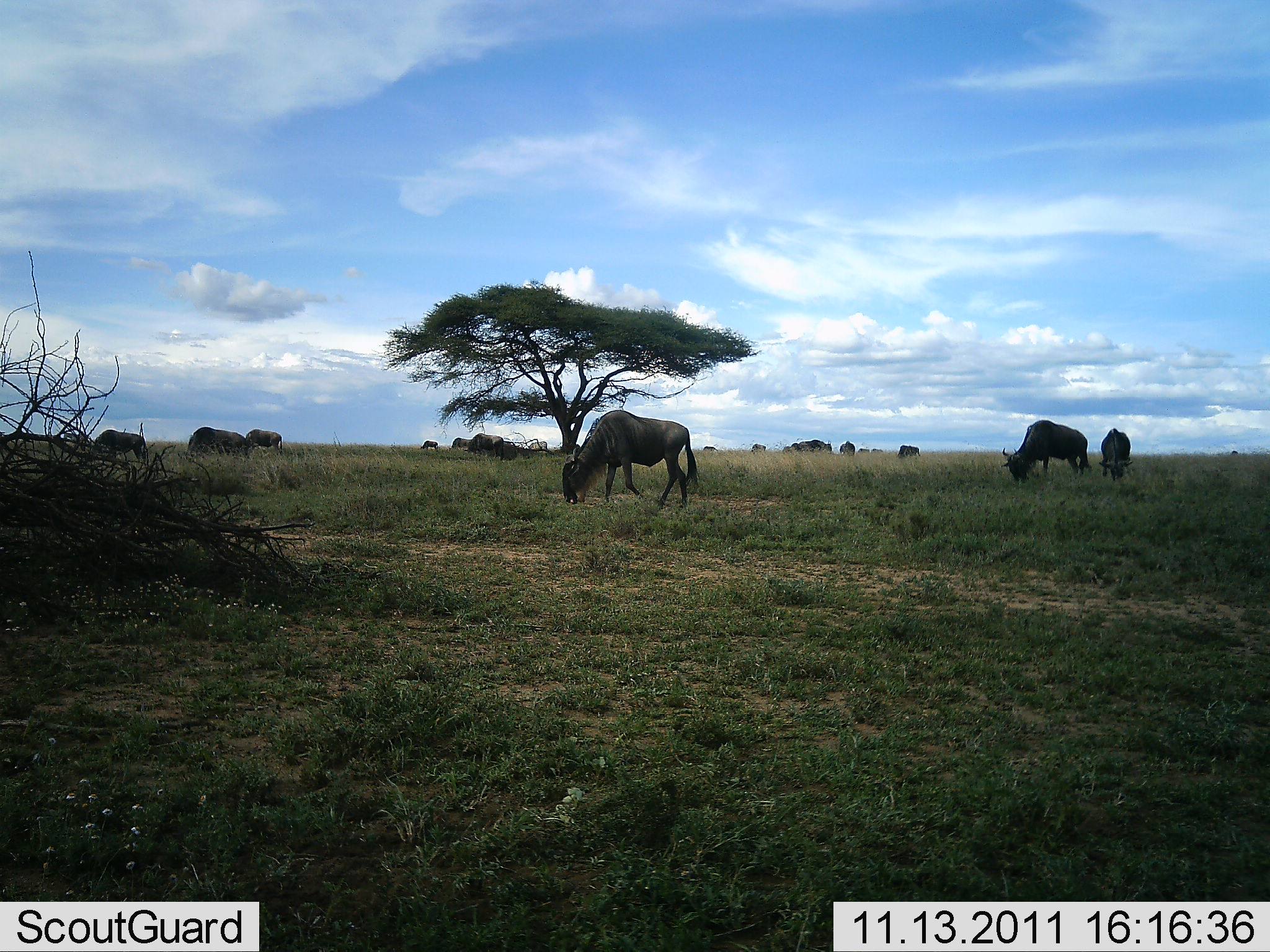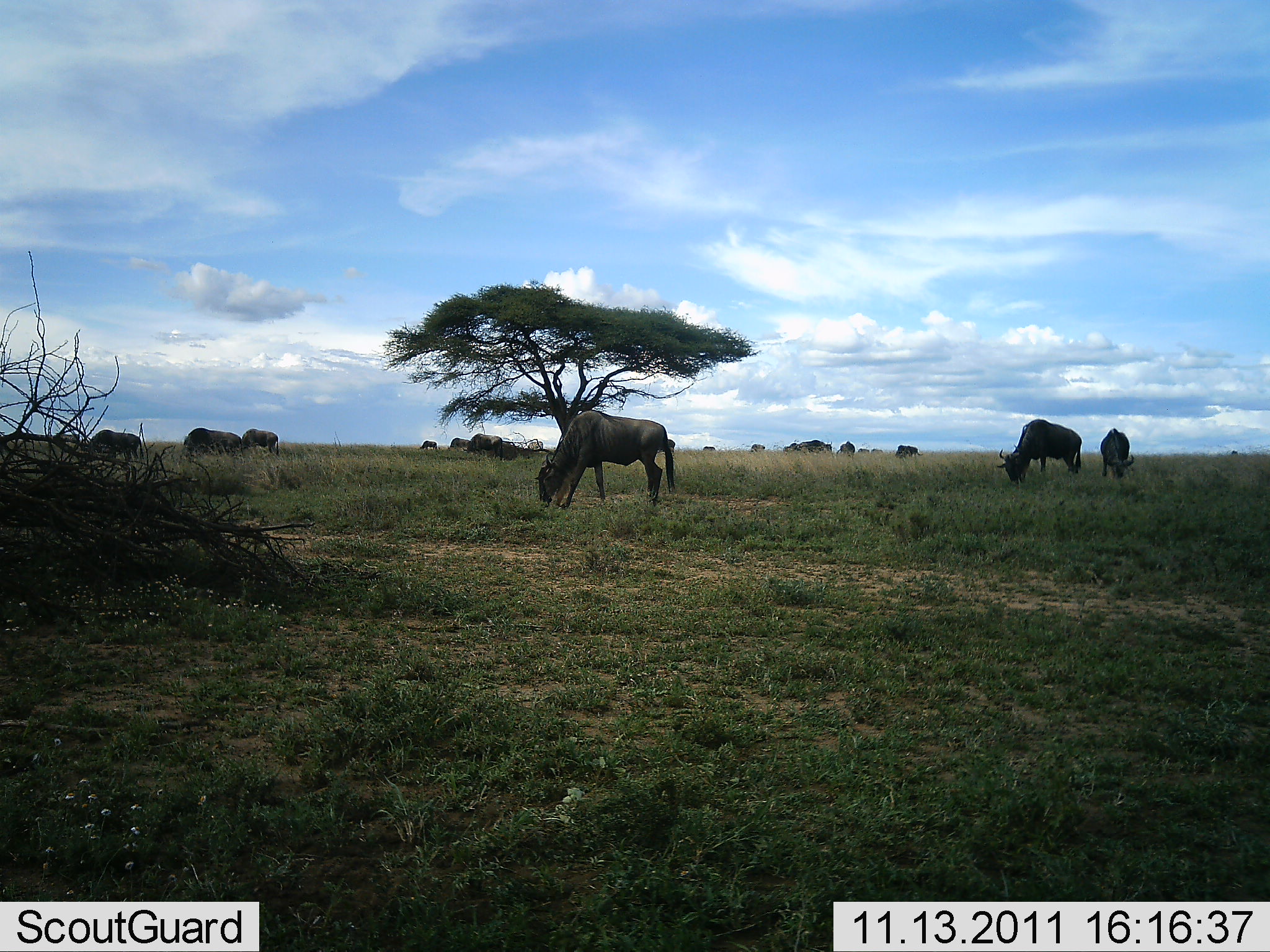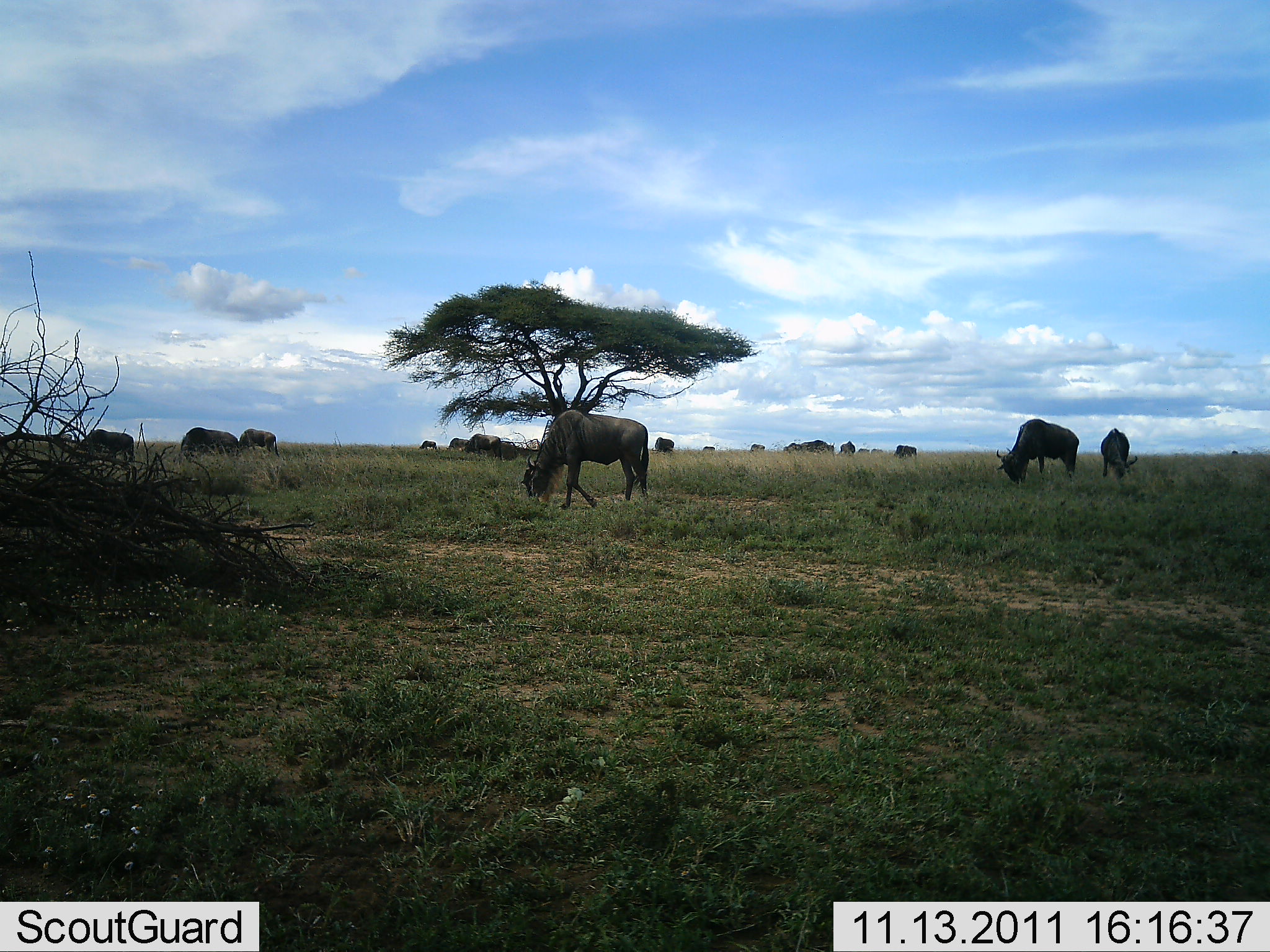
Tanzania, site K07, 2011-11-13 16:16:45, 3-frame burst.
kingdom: Animalia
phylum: Chordata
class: Mammalia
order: Artiodactyla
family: Bovidae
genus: Connochaetes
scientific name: Connochaetes taurinus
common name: blue wildebeest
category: wildebeest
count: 11-50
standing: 25%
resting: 0%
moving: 17%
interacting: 0%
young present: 0%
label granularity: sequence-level